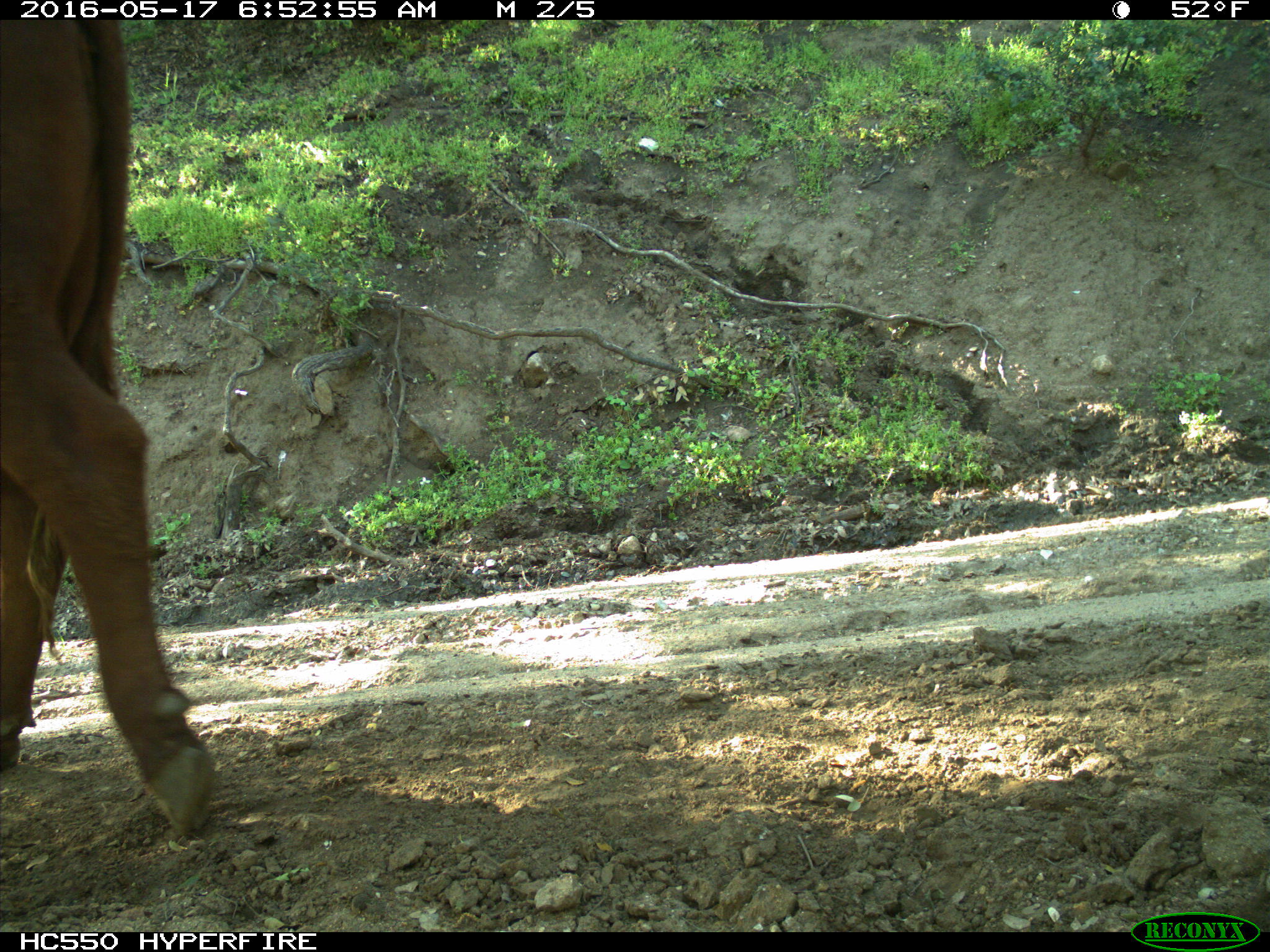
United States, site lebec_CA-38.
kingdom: Animalia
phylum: Chordata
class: Mammalia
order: Artiodactyla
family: Bovidae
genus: Bos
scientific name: Bos taurus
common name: domestic cow